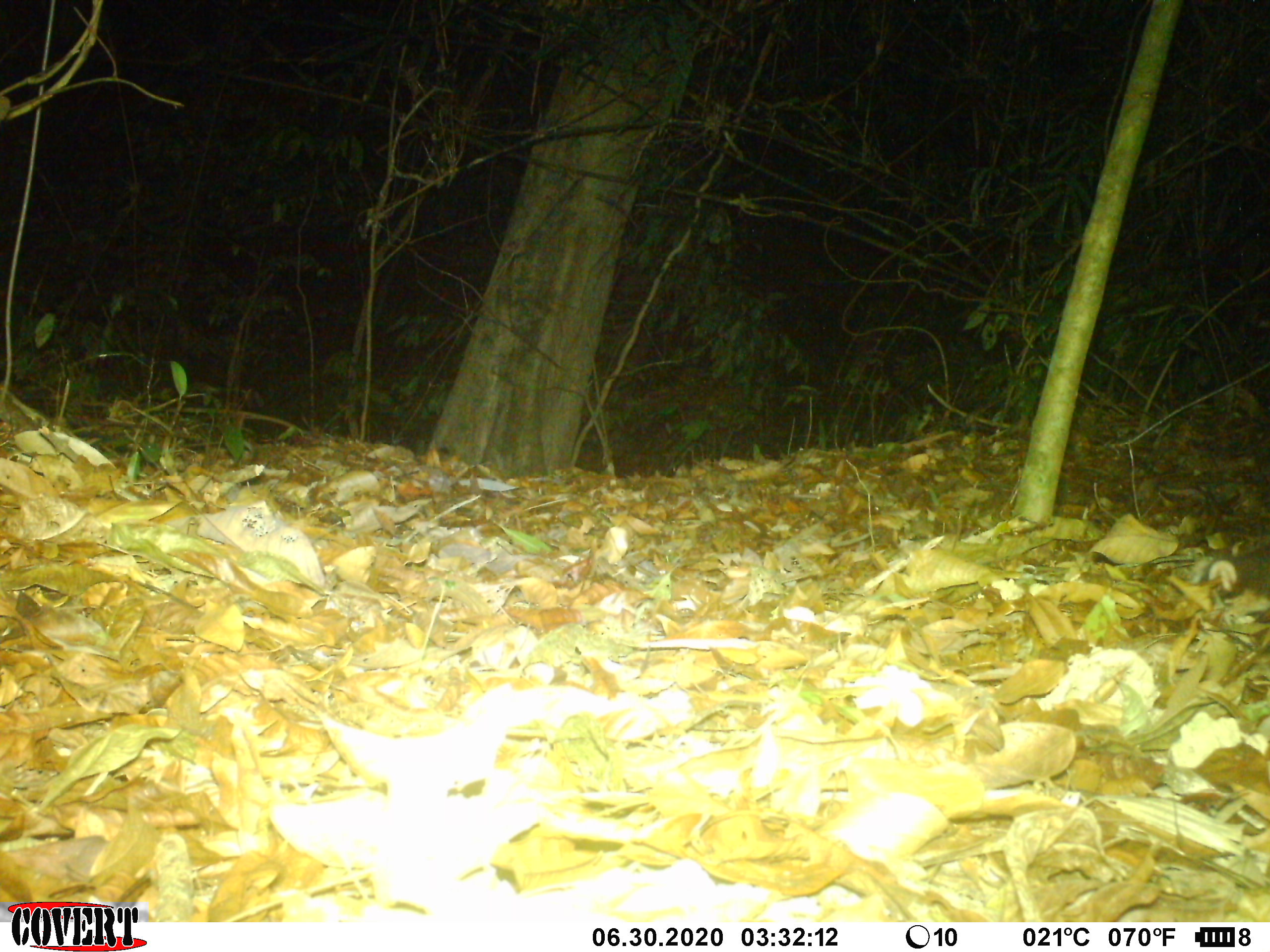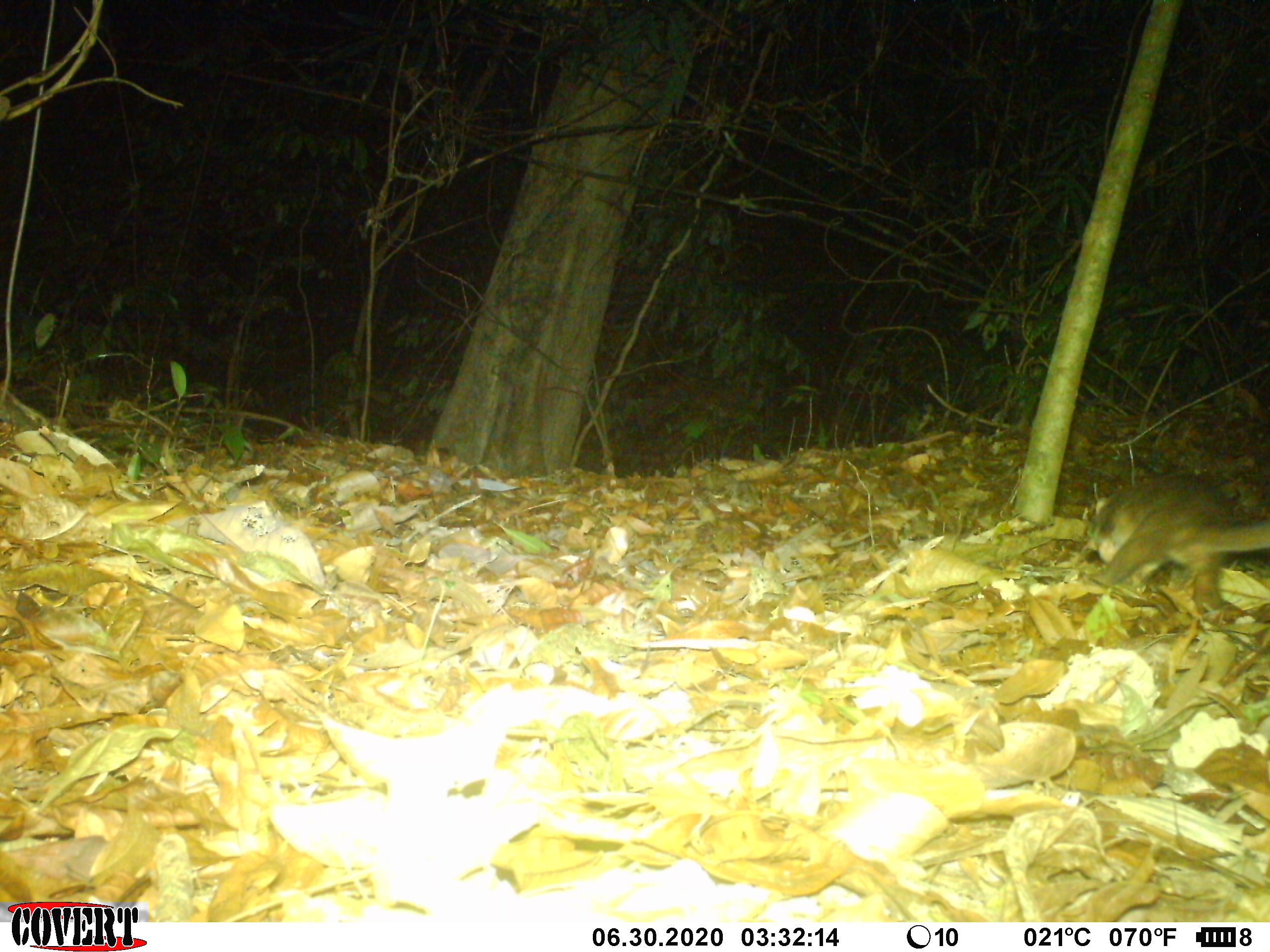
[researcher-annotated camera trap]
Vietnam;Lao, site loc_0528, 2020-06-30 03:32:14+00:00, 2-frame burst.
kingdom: Animalia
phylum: Chordata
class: Mammalia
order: Carnivora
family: Mustelidae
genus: Melogale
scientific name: Melogale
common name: ferret badger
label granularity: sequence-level